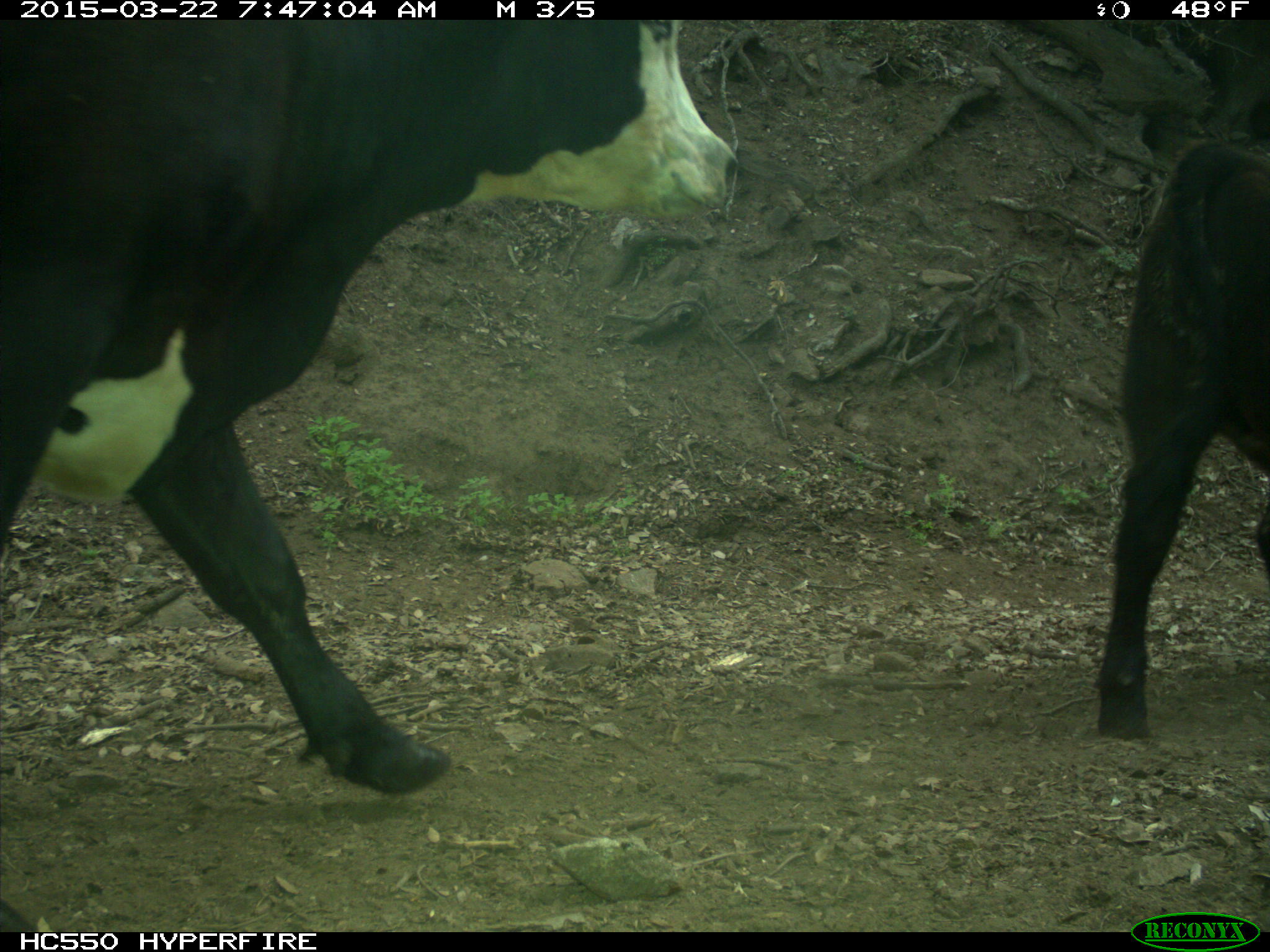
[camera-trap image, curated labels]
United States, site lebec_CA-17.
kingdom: Animalia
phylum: Chordata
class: Mammalia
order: Artiodactyla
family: Bovidae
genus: Bos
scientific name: Bos taurus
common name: domestic cow